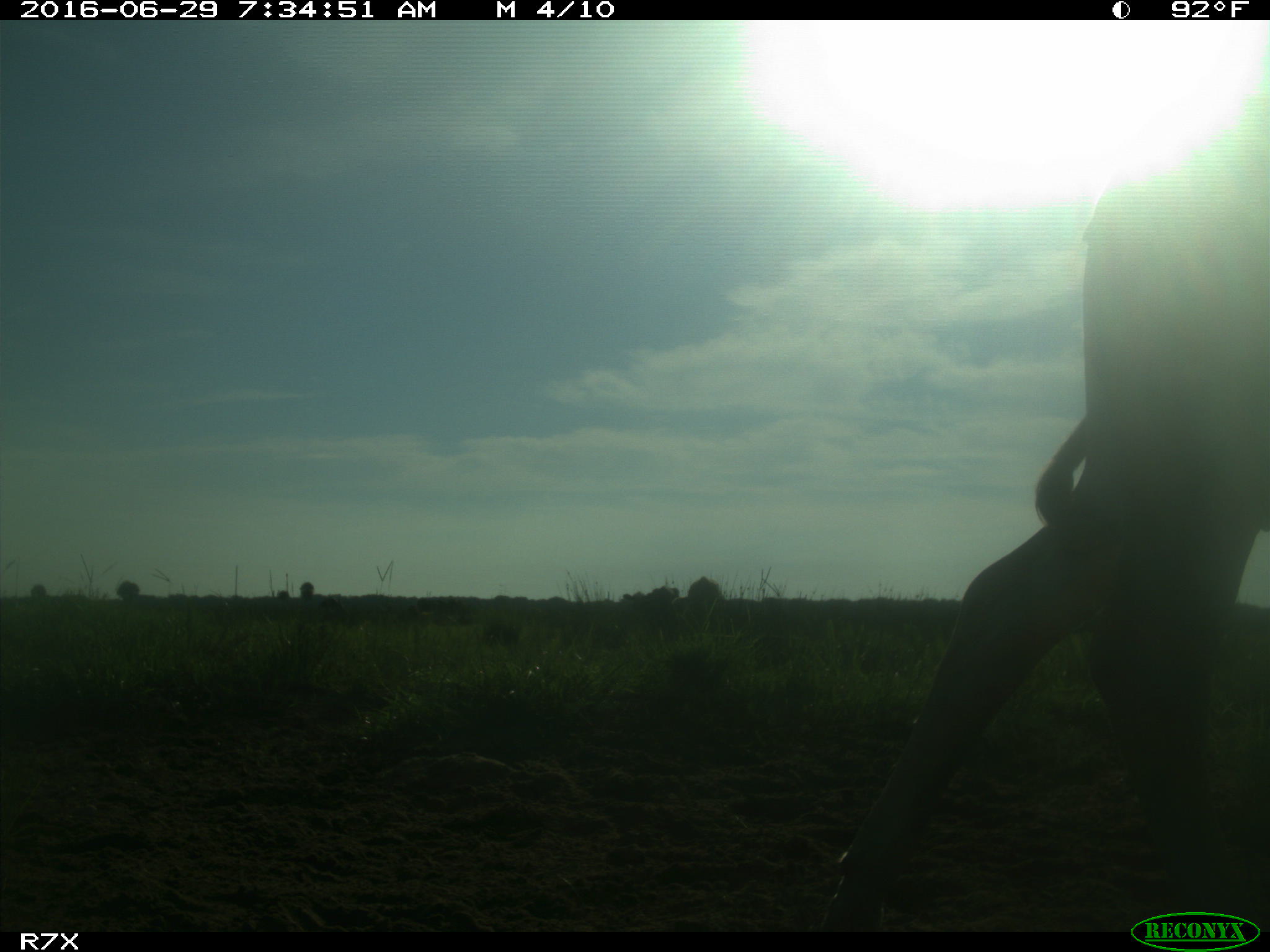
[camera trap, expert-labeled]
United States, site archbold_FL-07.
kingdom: Animalia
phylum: Chordata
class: Mammalia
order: Artiodactyla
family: Bovidae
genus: Bos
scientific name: Bos taurus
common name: domestic cow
Bos taurus (domestic cow).